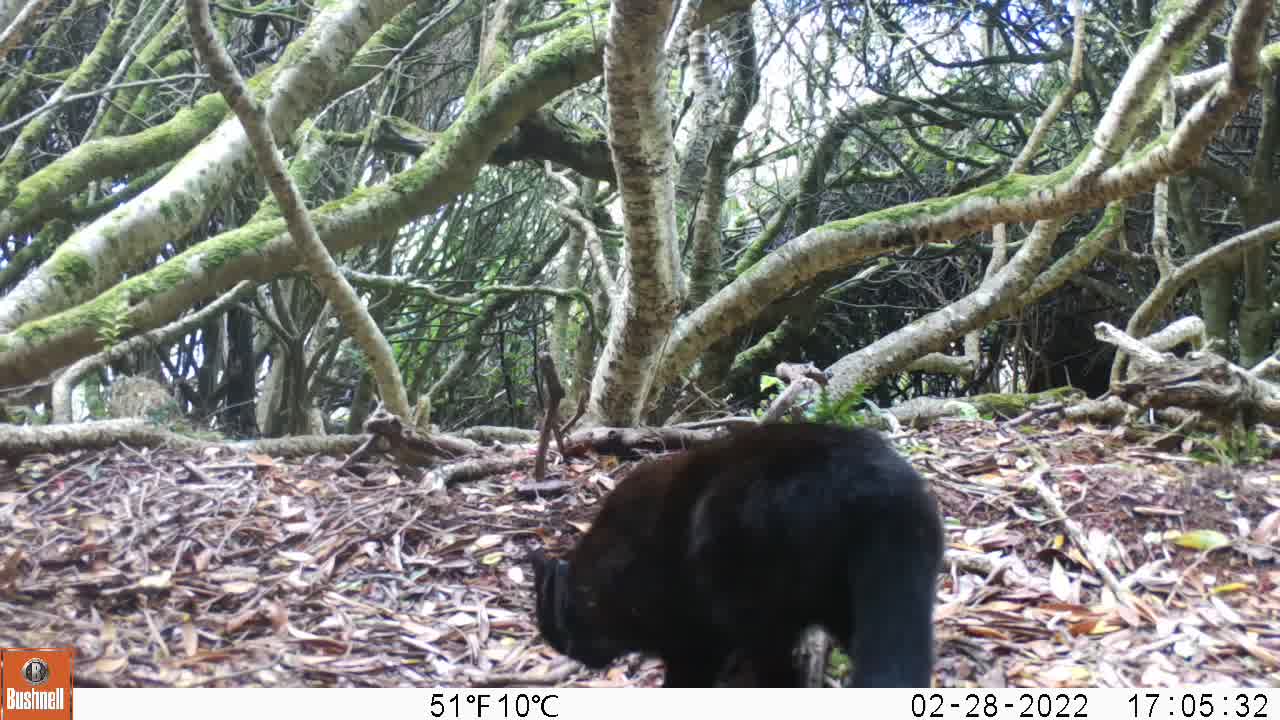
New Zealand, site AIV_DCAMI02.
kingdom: Animalia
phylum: Chordata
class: Mammalia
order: Carnivora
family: Felidae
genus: Felis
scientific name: Felis catus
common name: domestic cat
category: cat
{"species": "cat (domestic cat) (Felis catus)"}